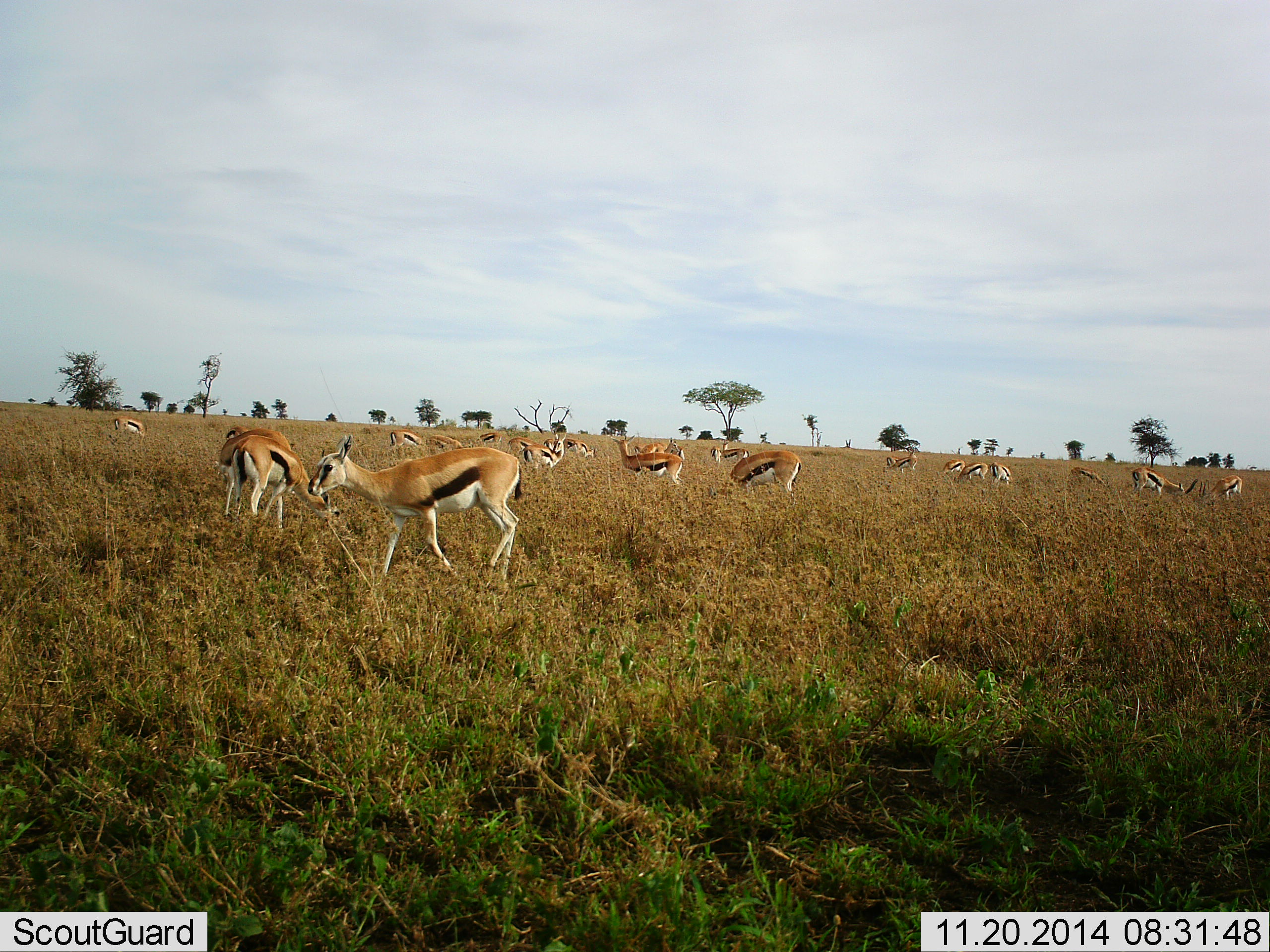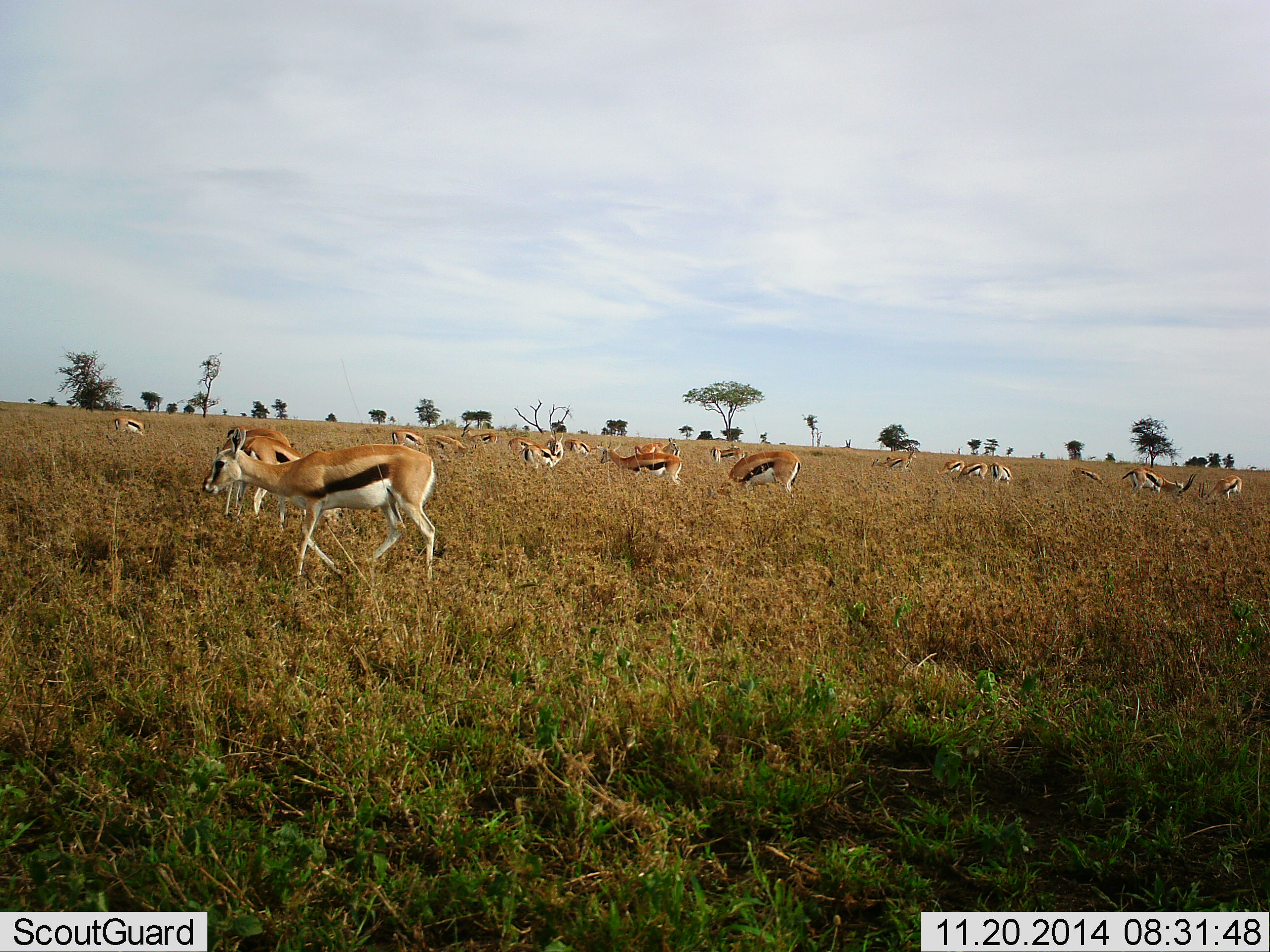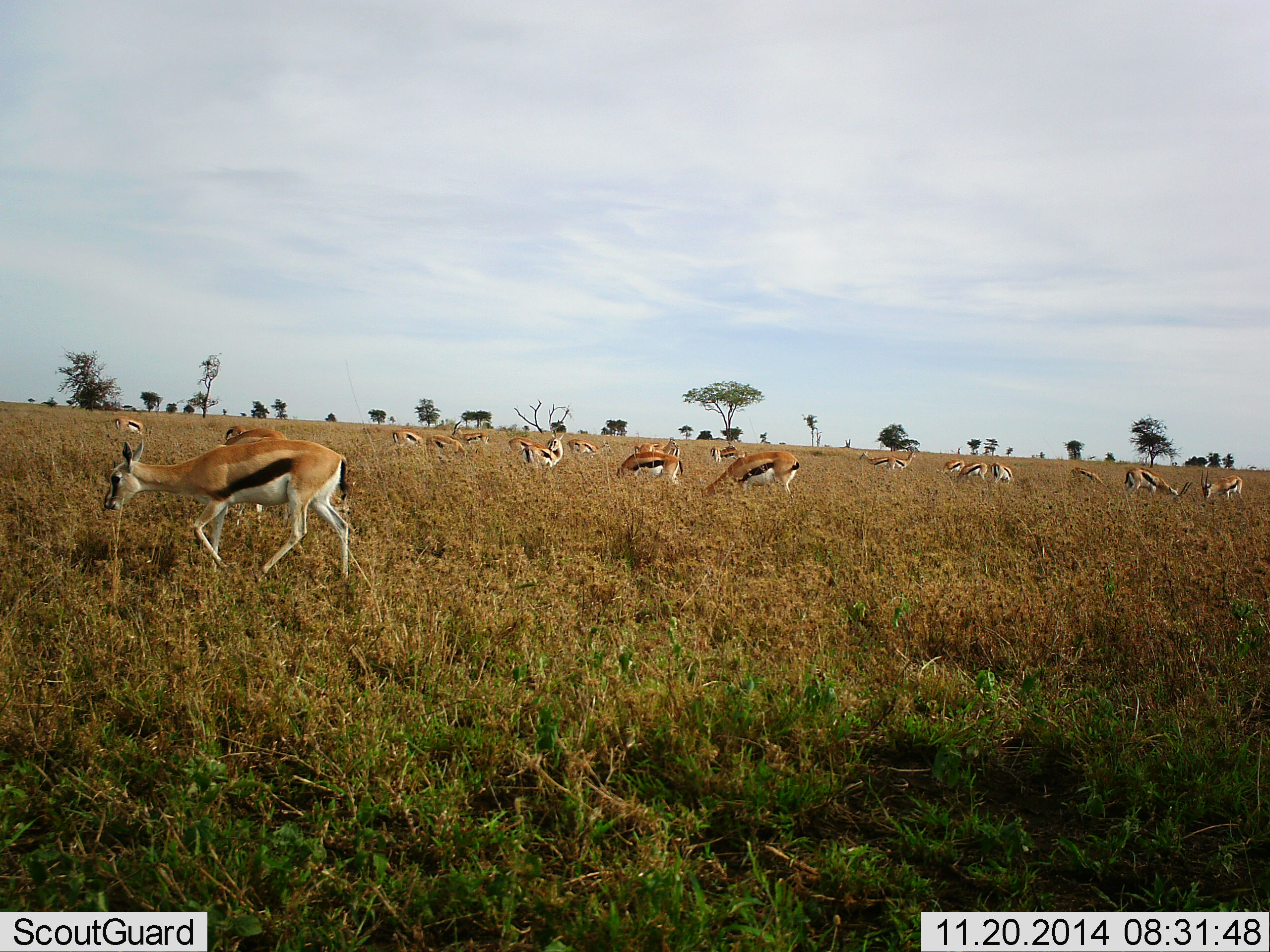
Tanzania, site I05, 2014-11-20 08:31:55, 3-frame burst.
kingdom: Animalia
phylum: Chordata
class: Mammalia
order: Artiodactyla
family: Bovidae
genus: Eudorcas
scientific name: Eudorcas thomsonii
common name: thomson's gazelle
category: gazellethomsons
Gazellethomsons (thomson's gazelle) (Eudorcas thomsonii), count 11-50. Behavior (volunteer vote fractions): standing 90%, resting 0%, moving 100%, interacting 0%. Young present (vote fraction): 0%. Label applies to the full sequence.